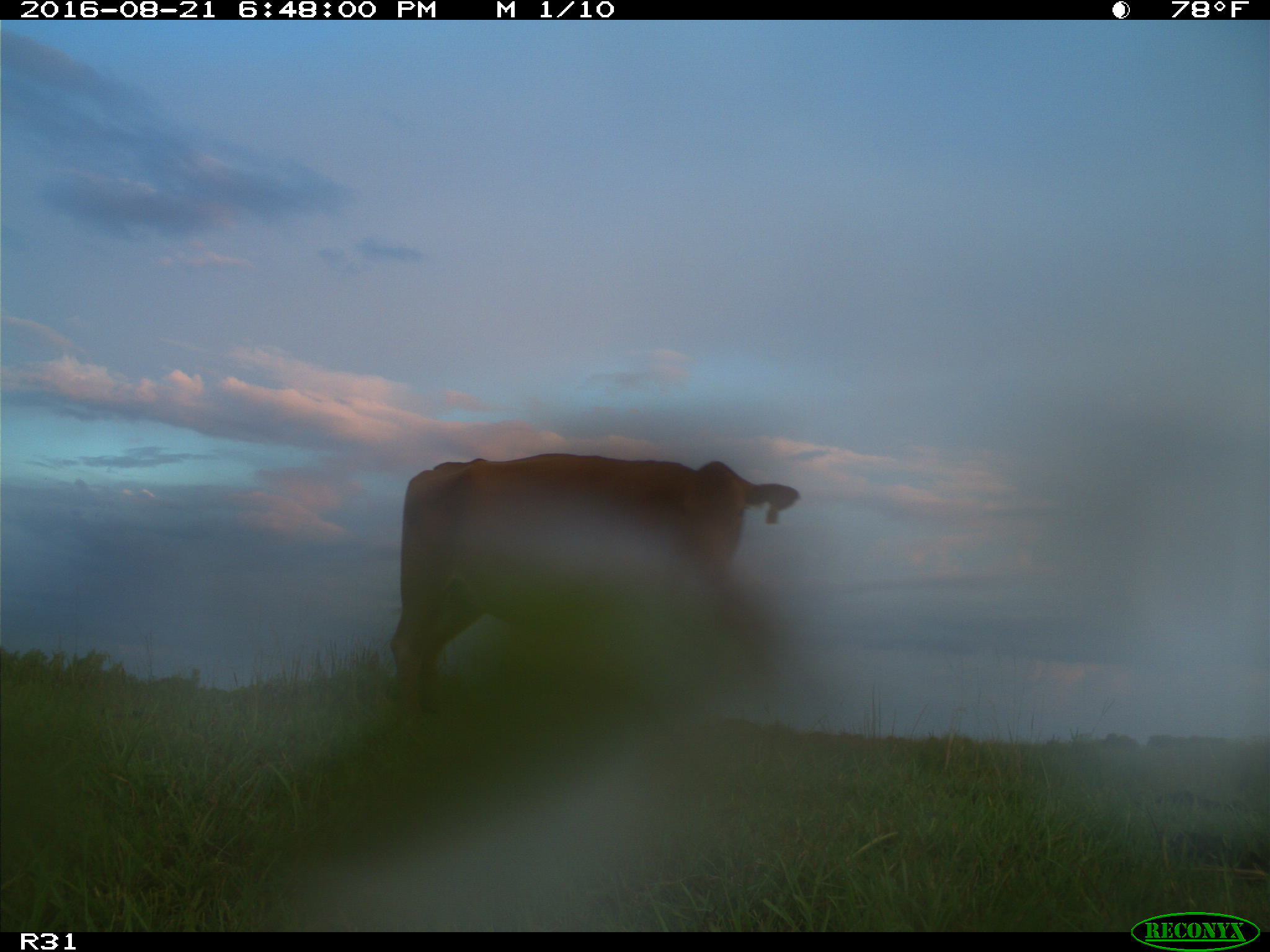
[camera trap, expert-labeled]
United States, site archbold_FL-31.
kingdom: Animalia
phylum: Chordata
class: Mammalia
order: Artiodactyla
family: Bovidae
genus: Bos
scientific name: Bos taurus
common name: domestic cow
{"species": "Bos taurus (domestic cow)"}